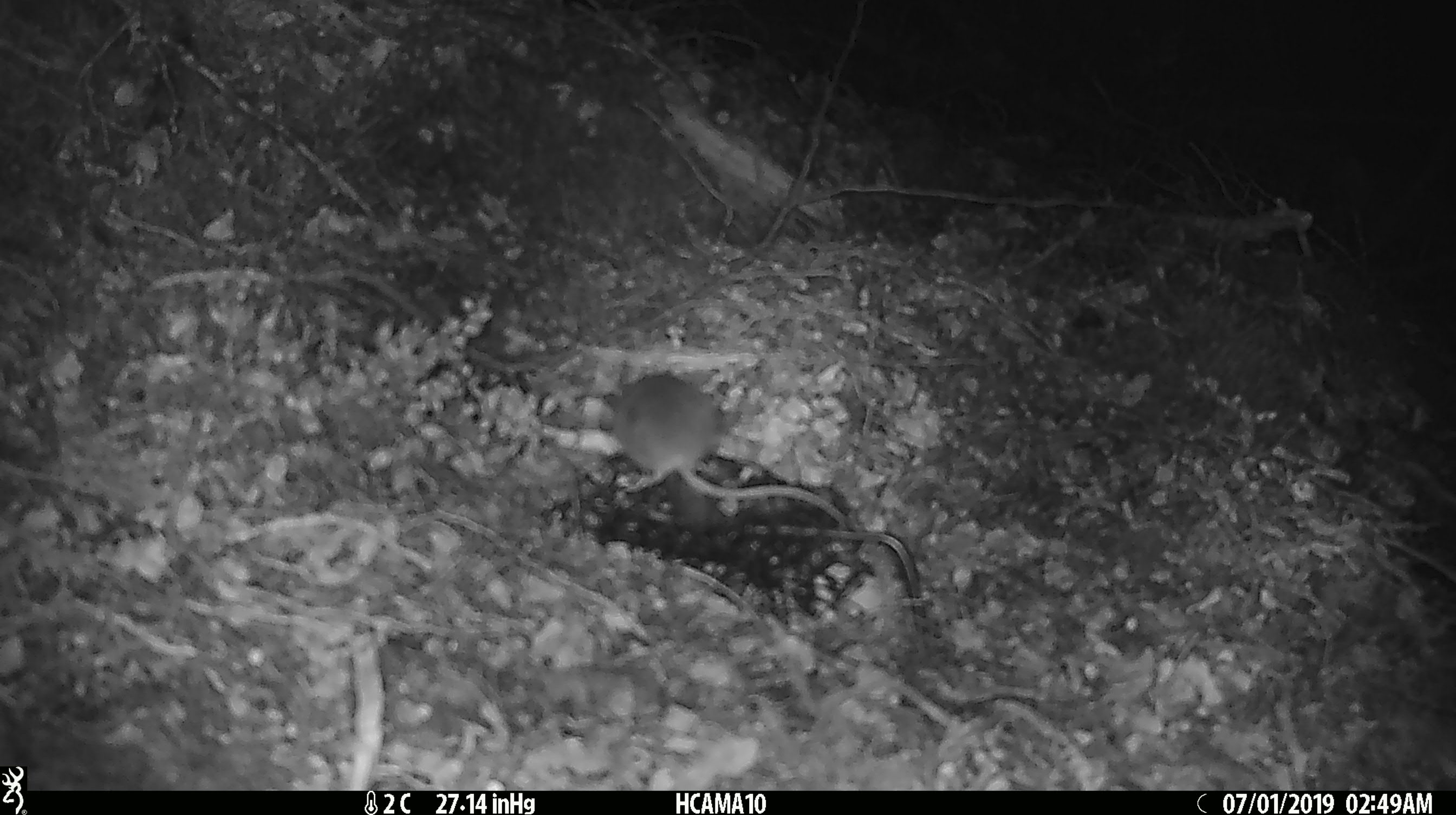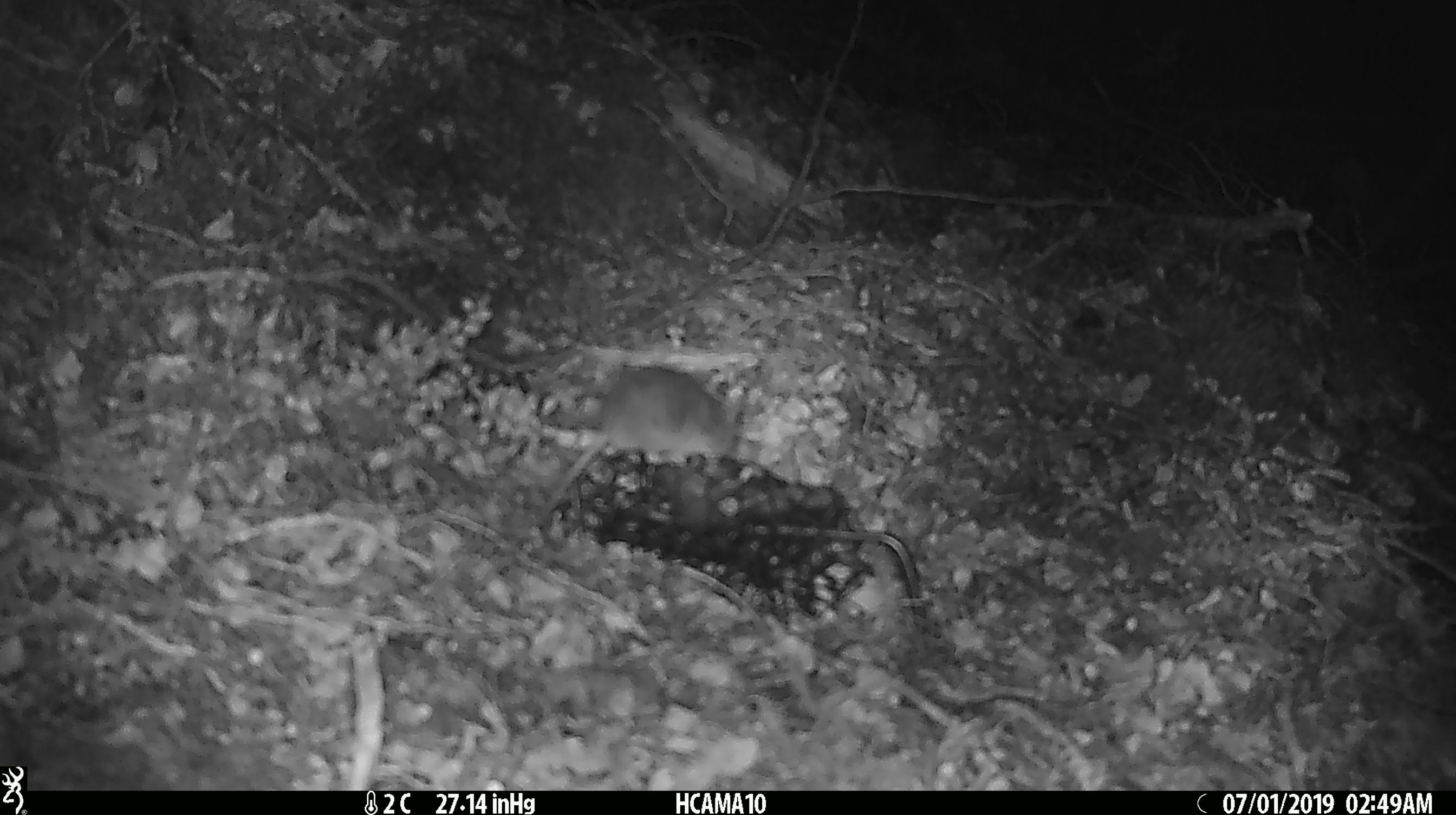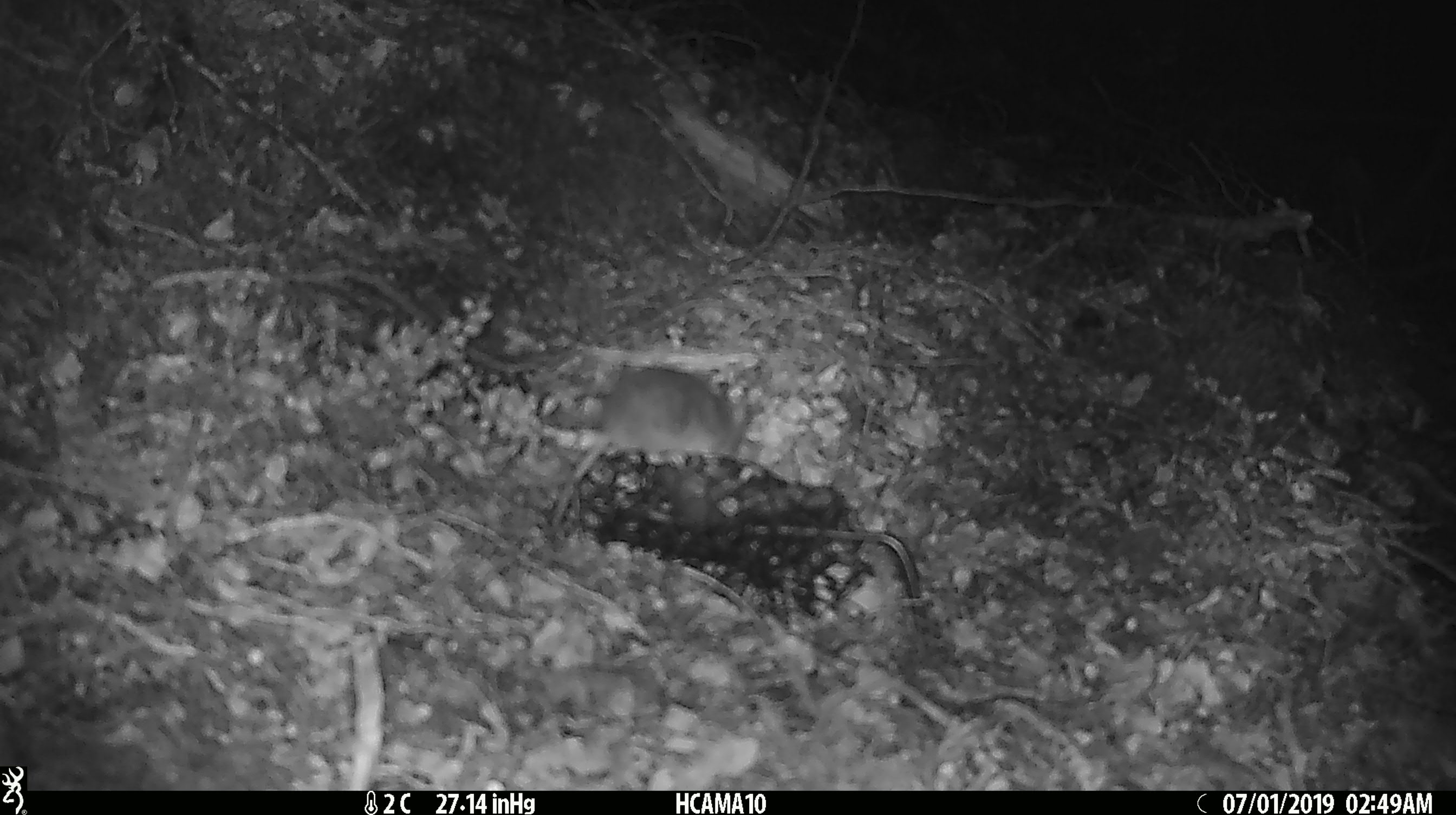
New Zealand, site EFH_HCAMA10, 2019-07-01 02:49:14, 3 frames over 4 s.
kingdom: Animalia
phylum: Chordata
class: Mammalia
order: Rodentia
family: Muridae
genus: Mus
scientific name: Mus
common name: mouse